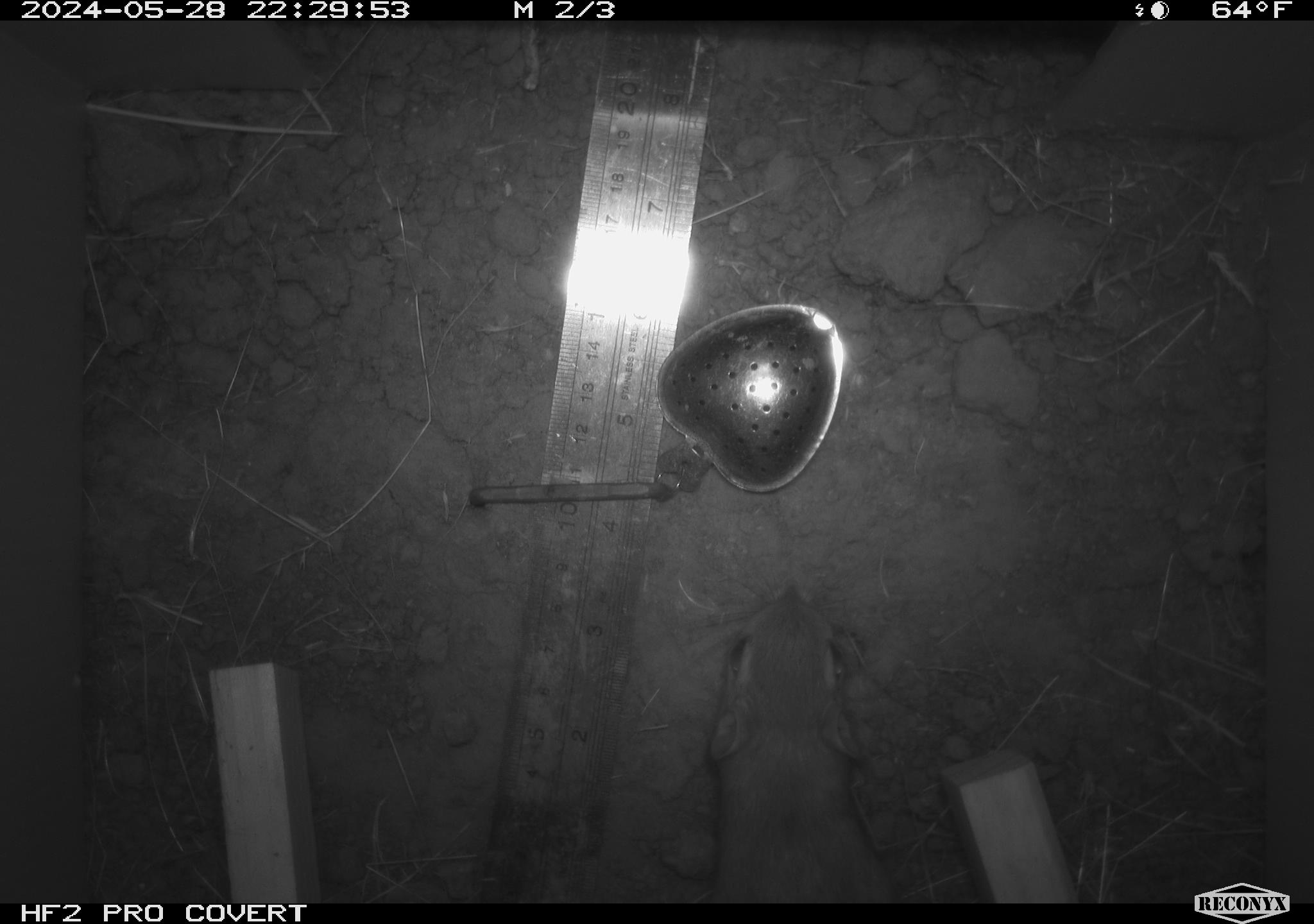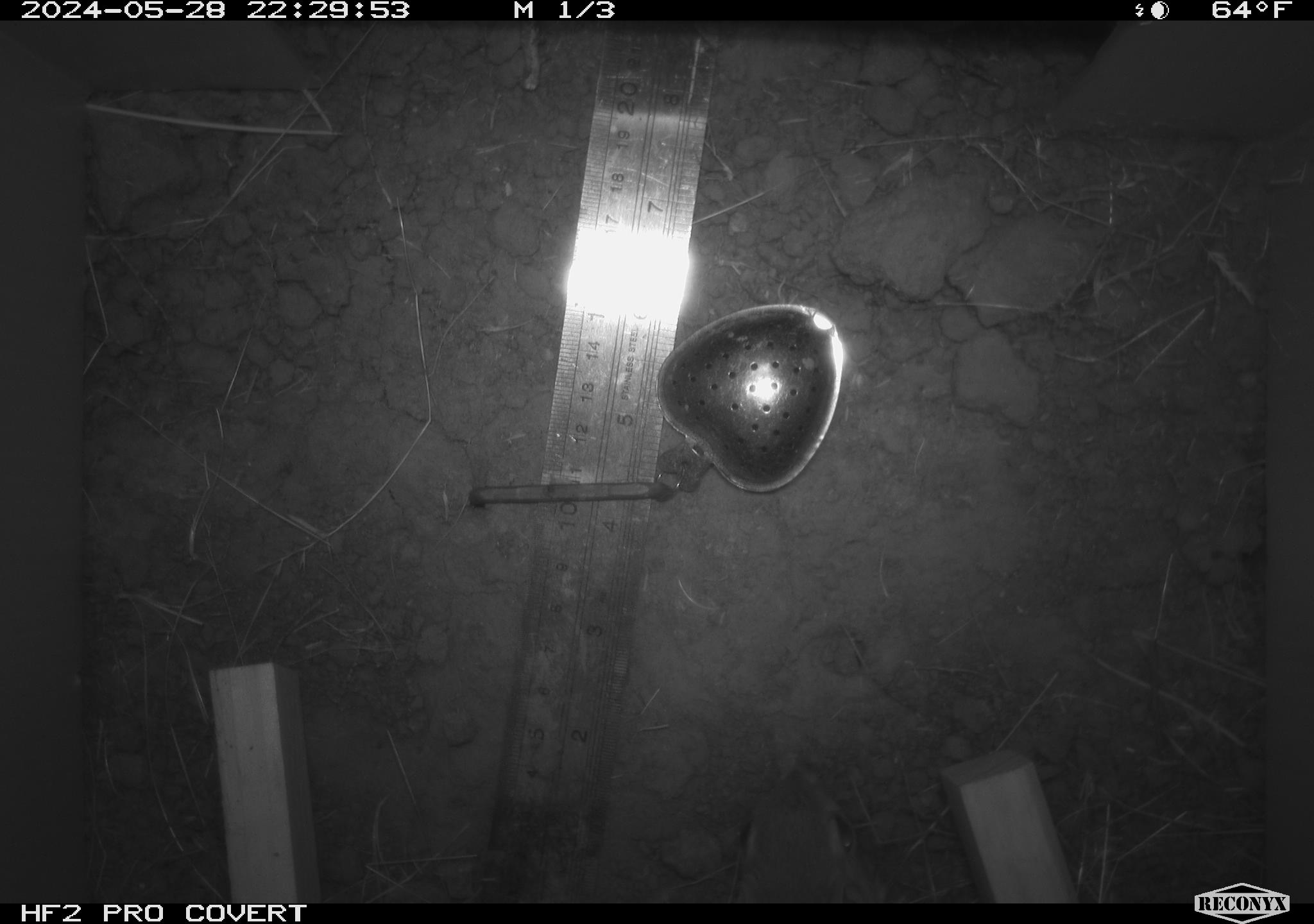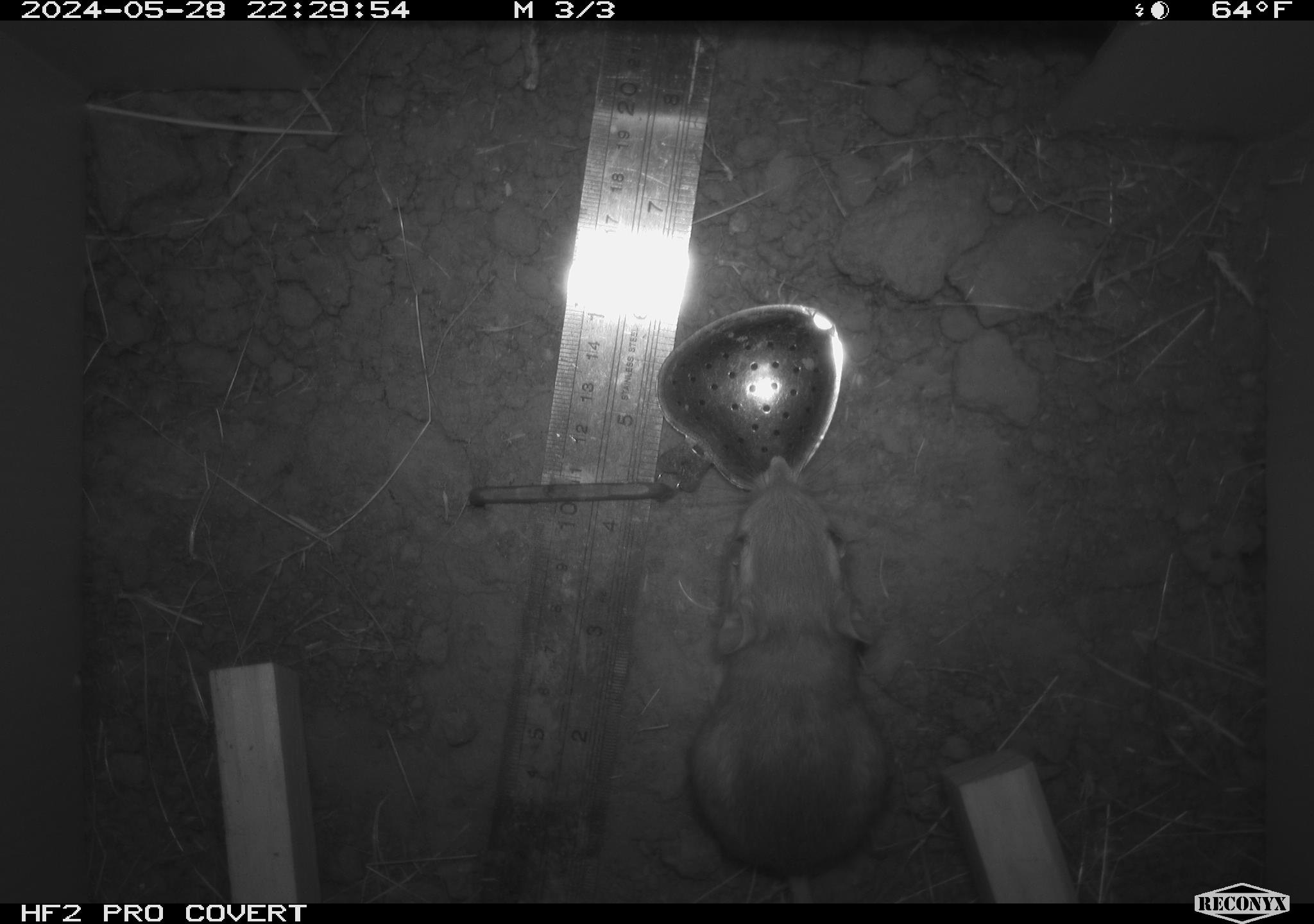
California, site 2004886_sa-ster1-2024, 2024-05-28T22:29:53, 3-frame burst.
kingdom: Animalia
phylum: Chordata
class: Mammalia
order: Rodentia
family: Heteromyidae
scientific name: Heteromyidae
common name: kangaroo rats and pocket mice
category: heteromyidae family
Heteromyidae family (kangaroo rats and pocket mice) (Heteromyidae).